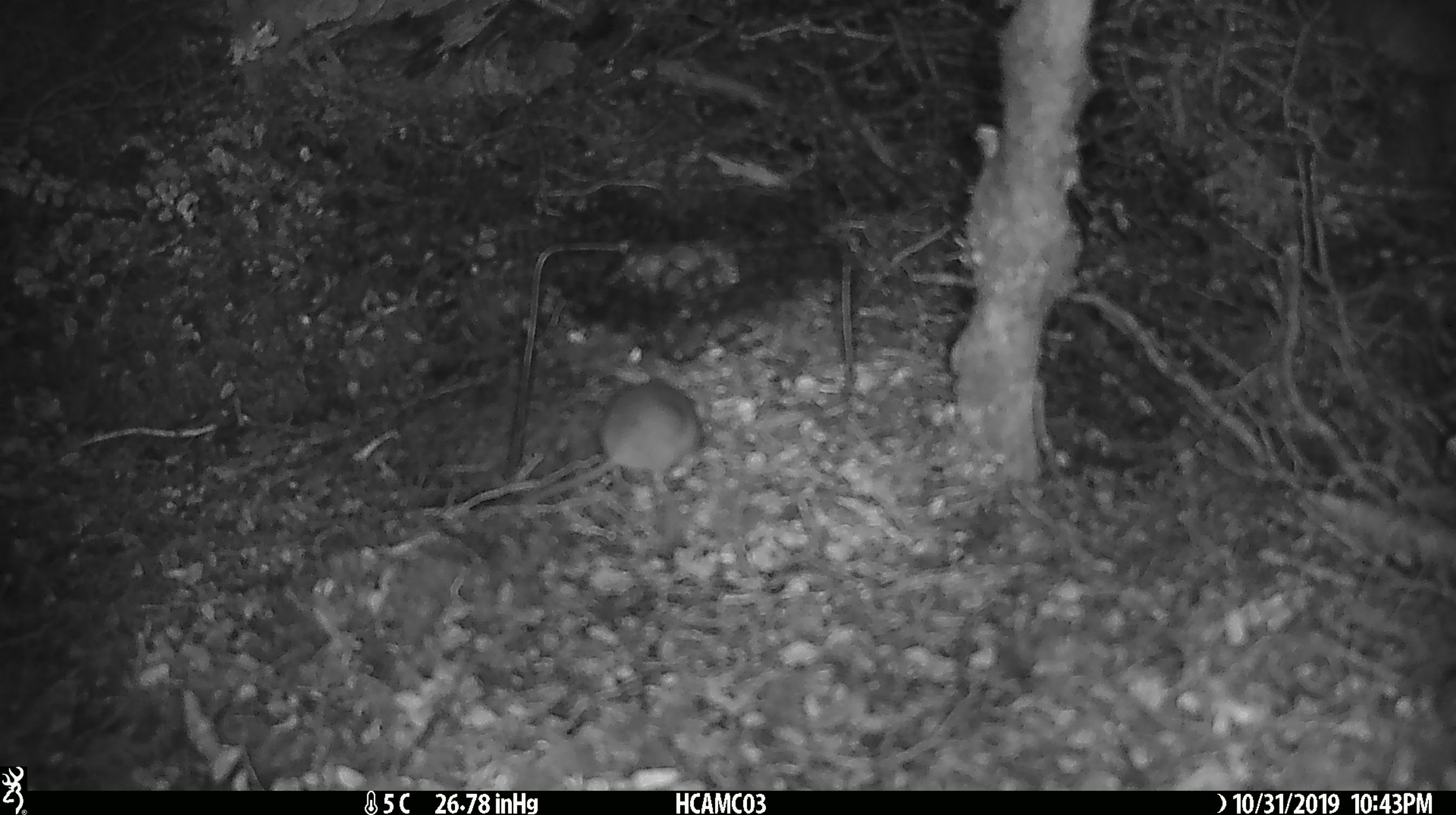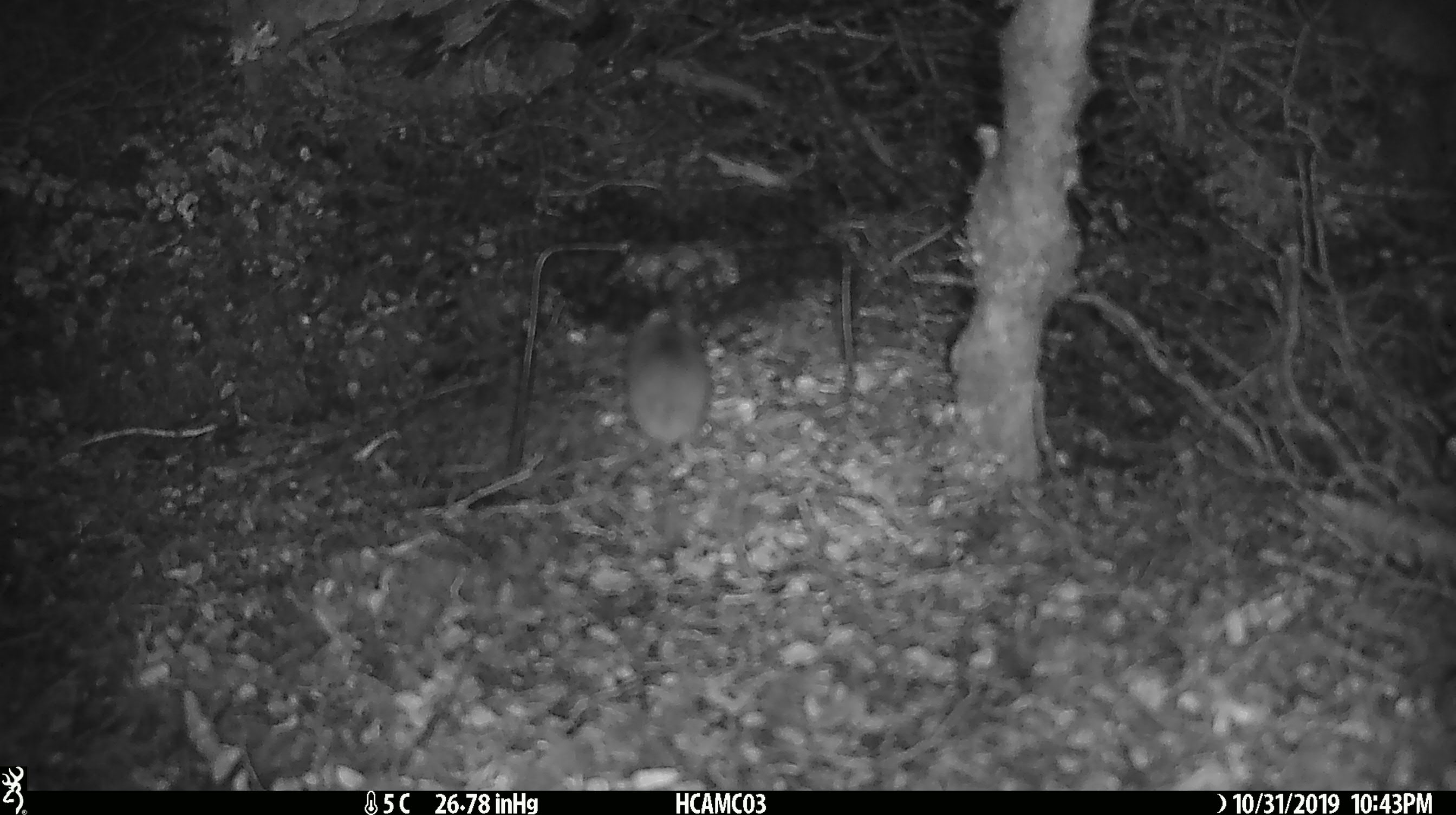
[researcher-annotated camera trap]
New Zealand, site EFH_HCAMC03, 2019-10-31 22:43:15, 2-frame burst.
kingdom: Animalia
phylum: Chordata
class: Mammalia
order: Rodentia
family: Muridae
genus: Mus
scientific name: Mus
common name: mouse